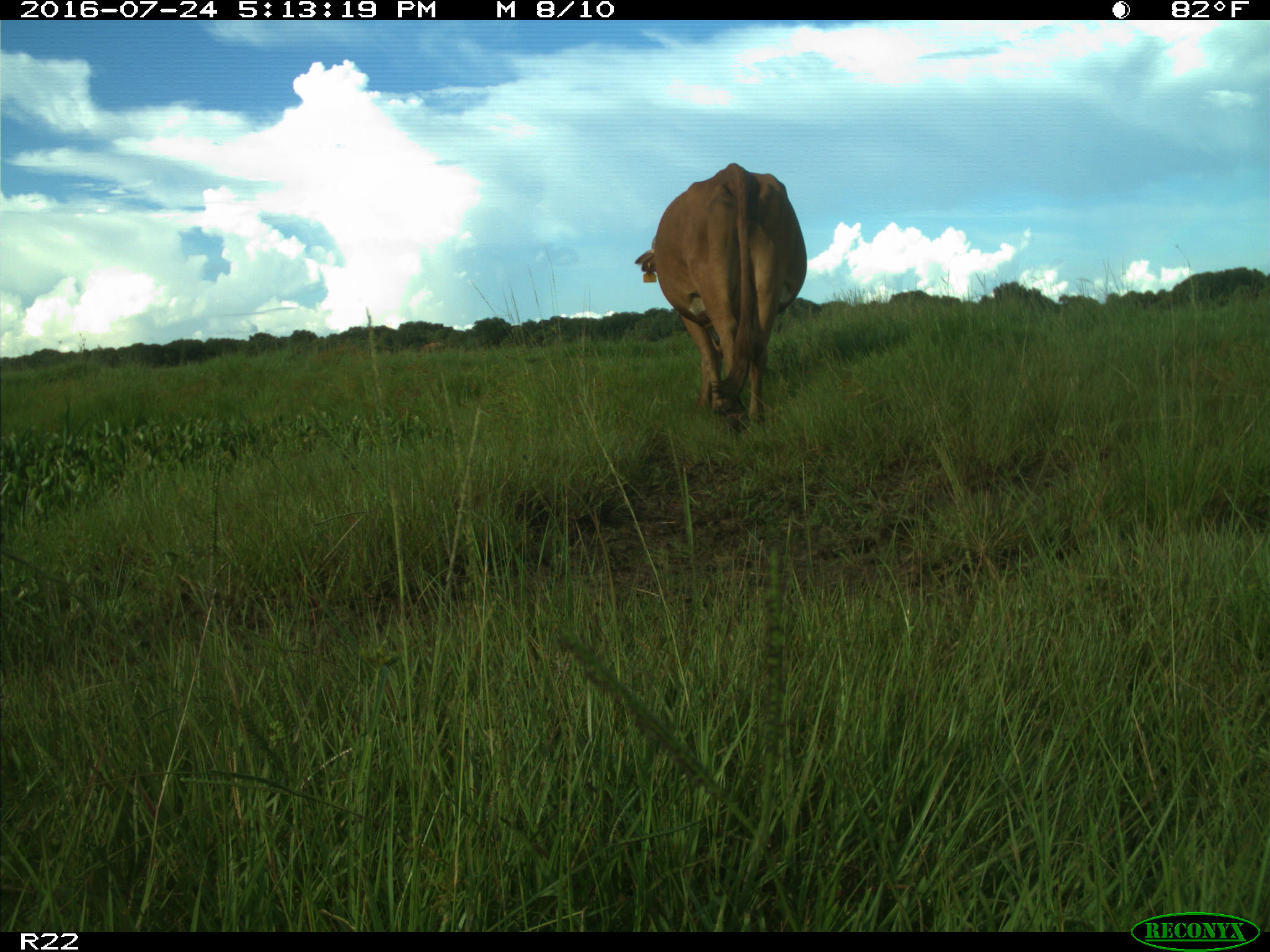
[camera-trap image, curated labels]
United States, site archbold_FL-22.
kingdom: Animalia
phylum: Chordata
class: Mammalia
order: Artiodactyla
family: Bovidae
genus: Bos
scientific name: Bos taurus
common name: domestic cow